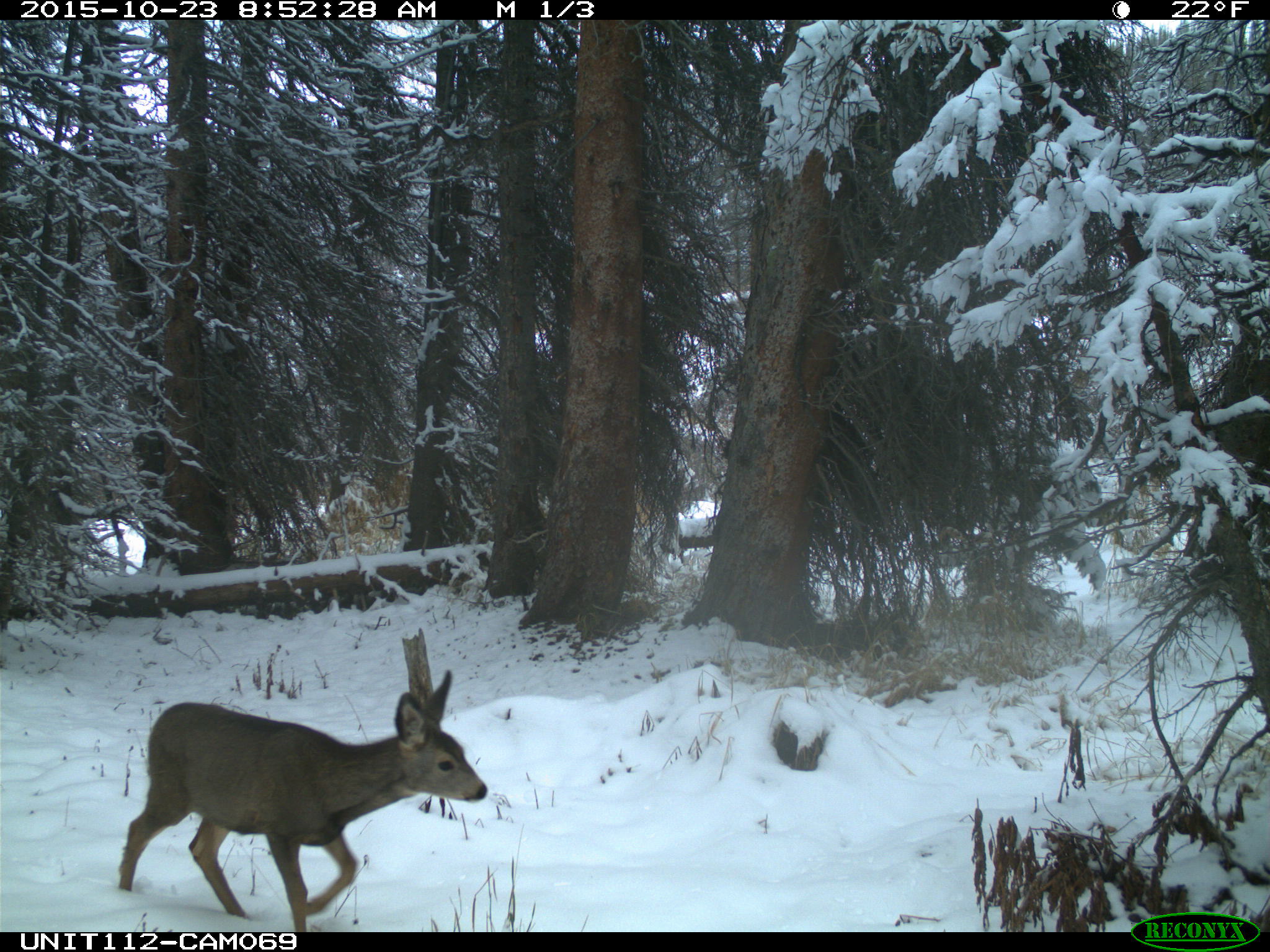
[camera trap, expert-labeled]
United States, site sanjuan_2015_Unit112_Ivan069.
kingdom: Animalia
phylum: Chordata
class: Mammalia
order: Artiodactyla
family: Cervidae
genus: Odocoileus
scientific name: Odocoileus hemionus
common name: mule deer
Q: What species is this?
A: Odocoileus hemionus (mule deer).